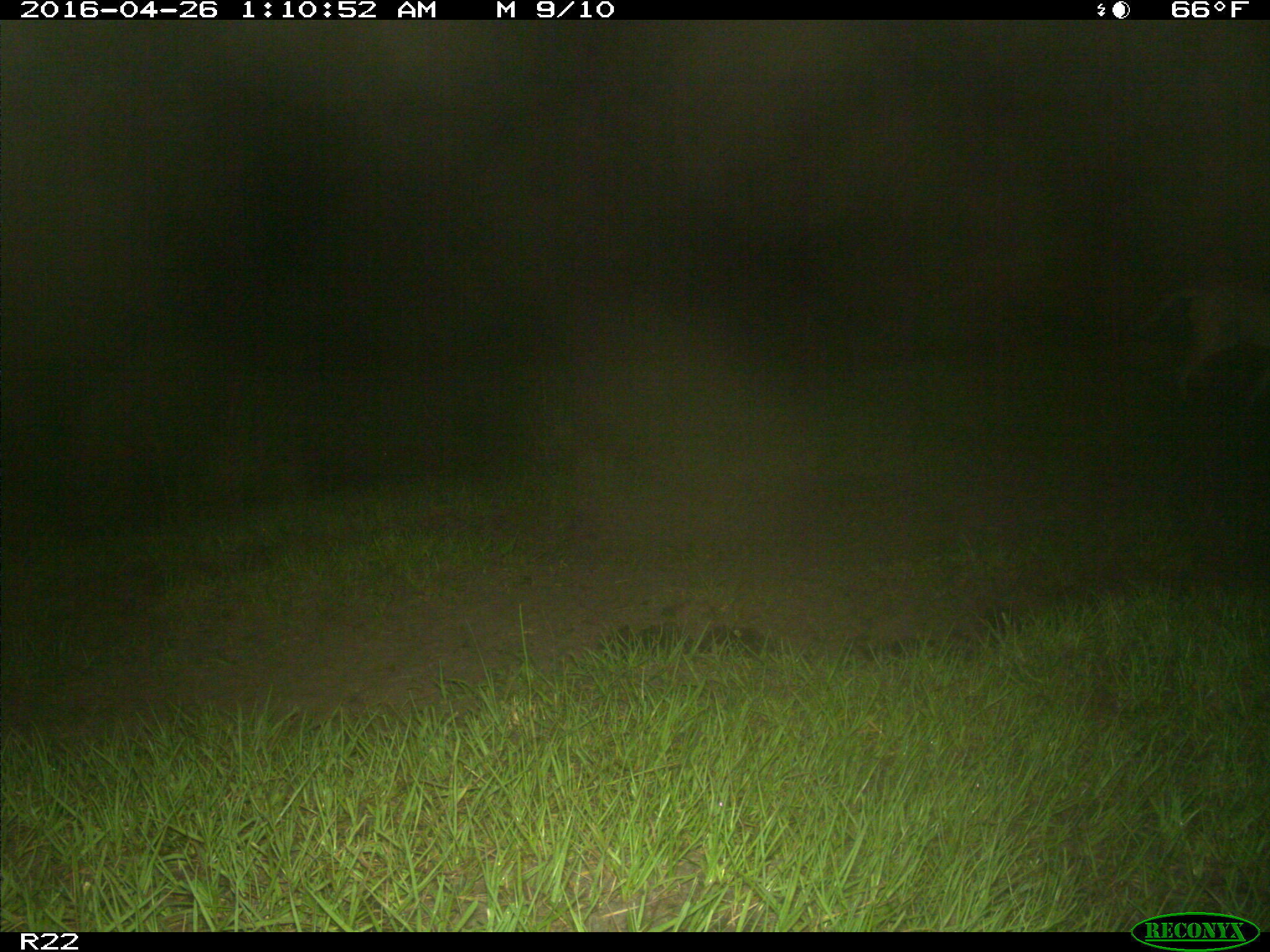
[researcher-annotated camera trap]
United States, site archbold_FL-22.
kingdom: Animalia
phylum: Chordata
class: Mammalia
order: Carnivora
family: Canidae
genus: Canis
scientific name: Canis latrans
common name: coyote